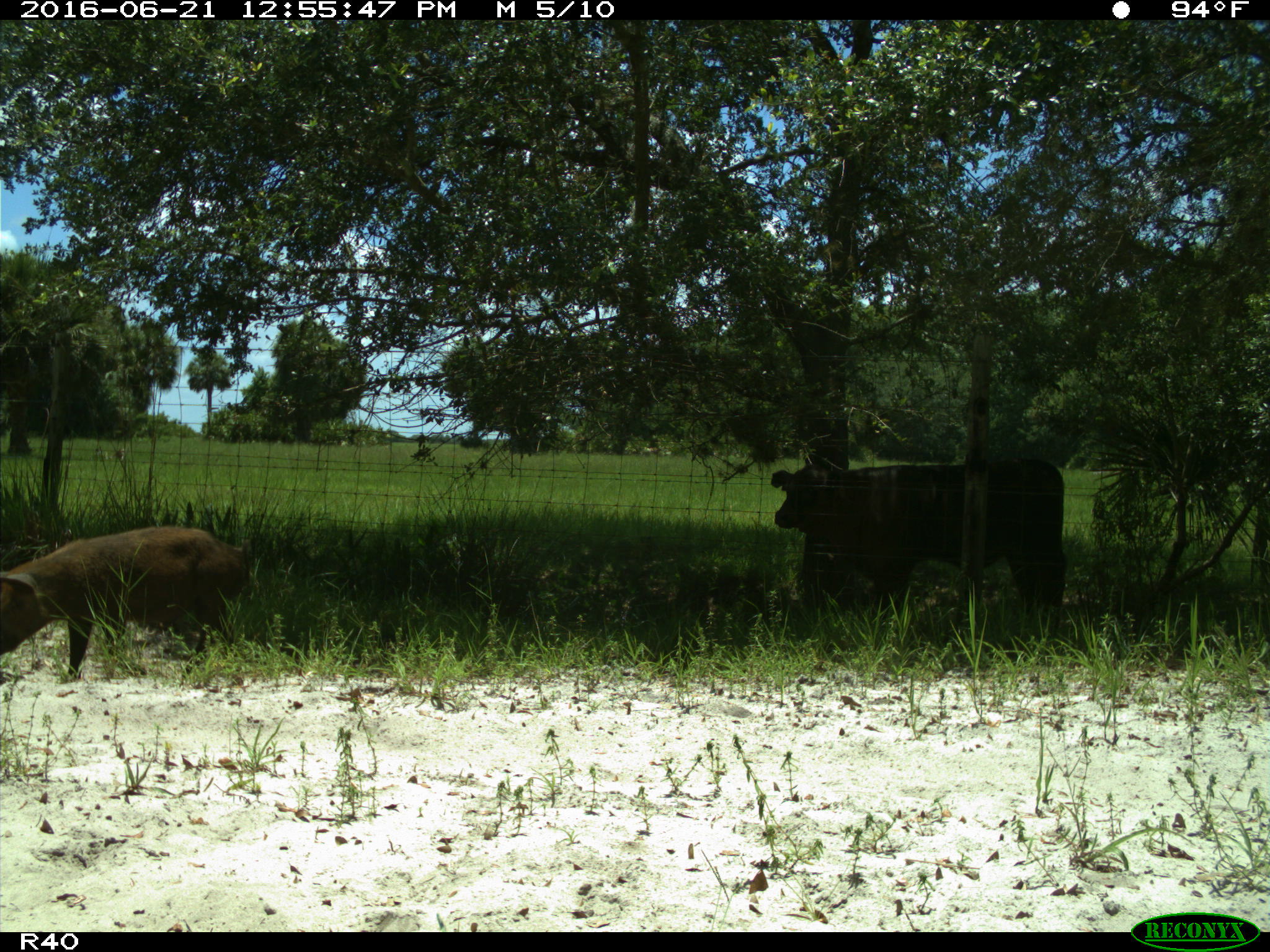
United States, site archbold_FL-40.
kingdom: Animalia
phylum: Chordata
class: Mammalia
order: Artiodactyla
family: Suidae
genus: Sus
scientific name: Sus scrofa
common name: wild boar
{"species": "Sus scrofa (wild boar)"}